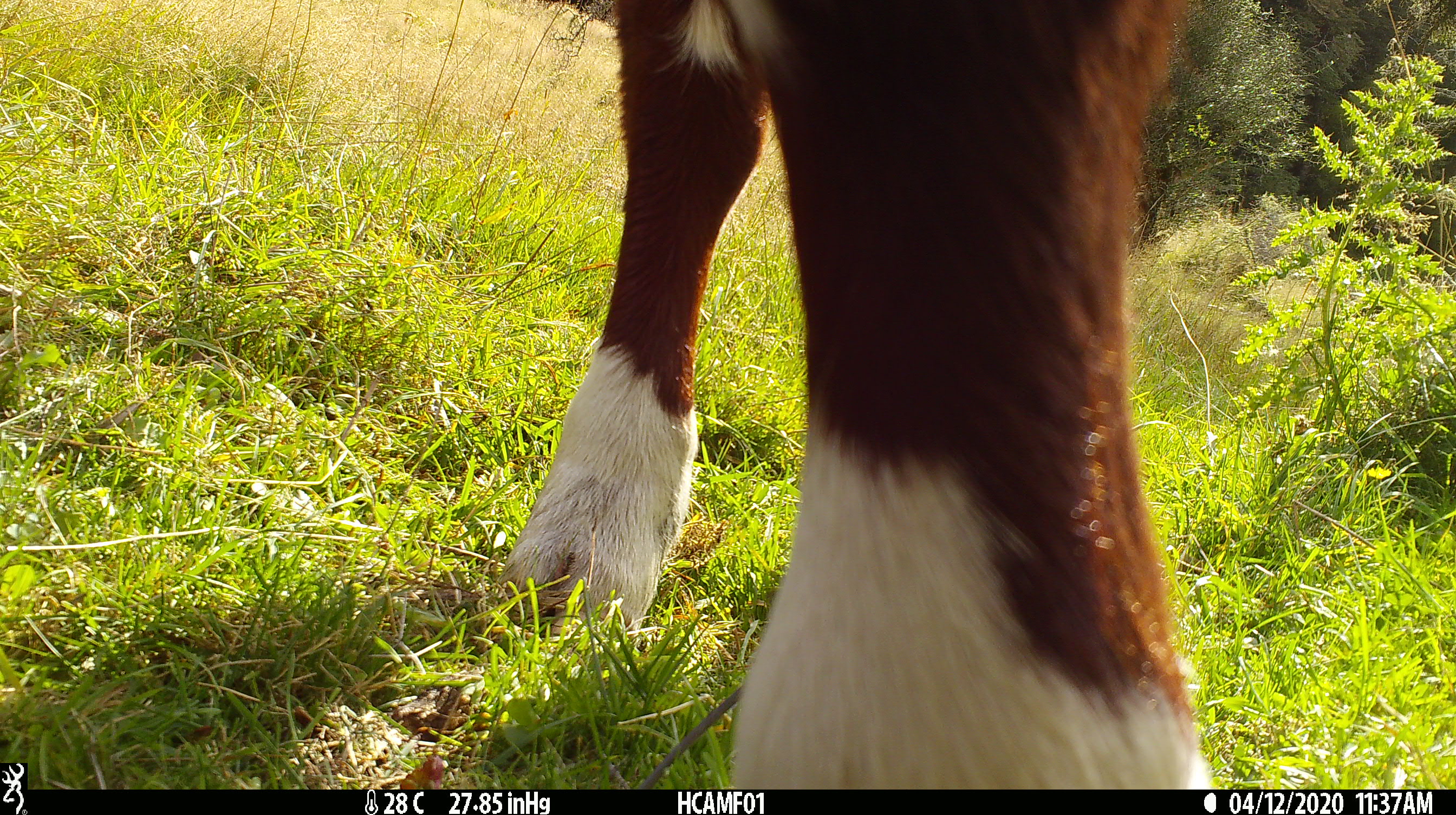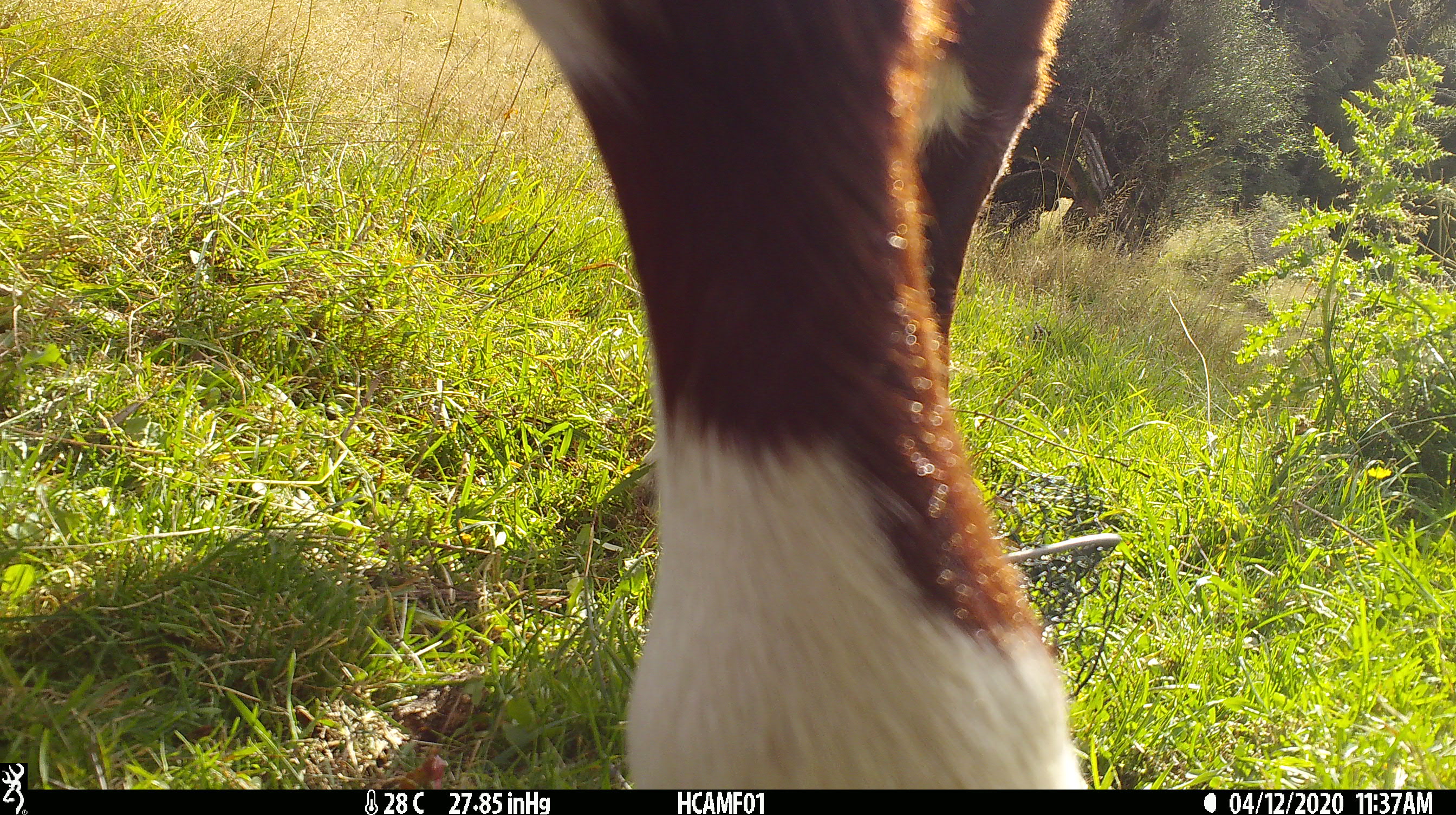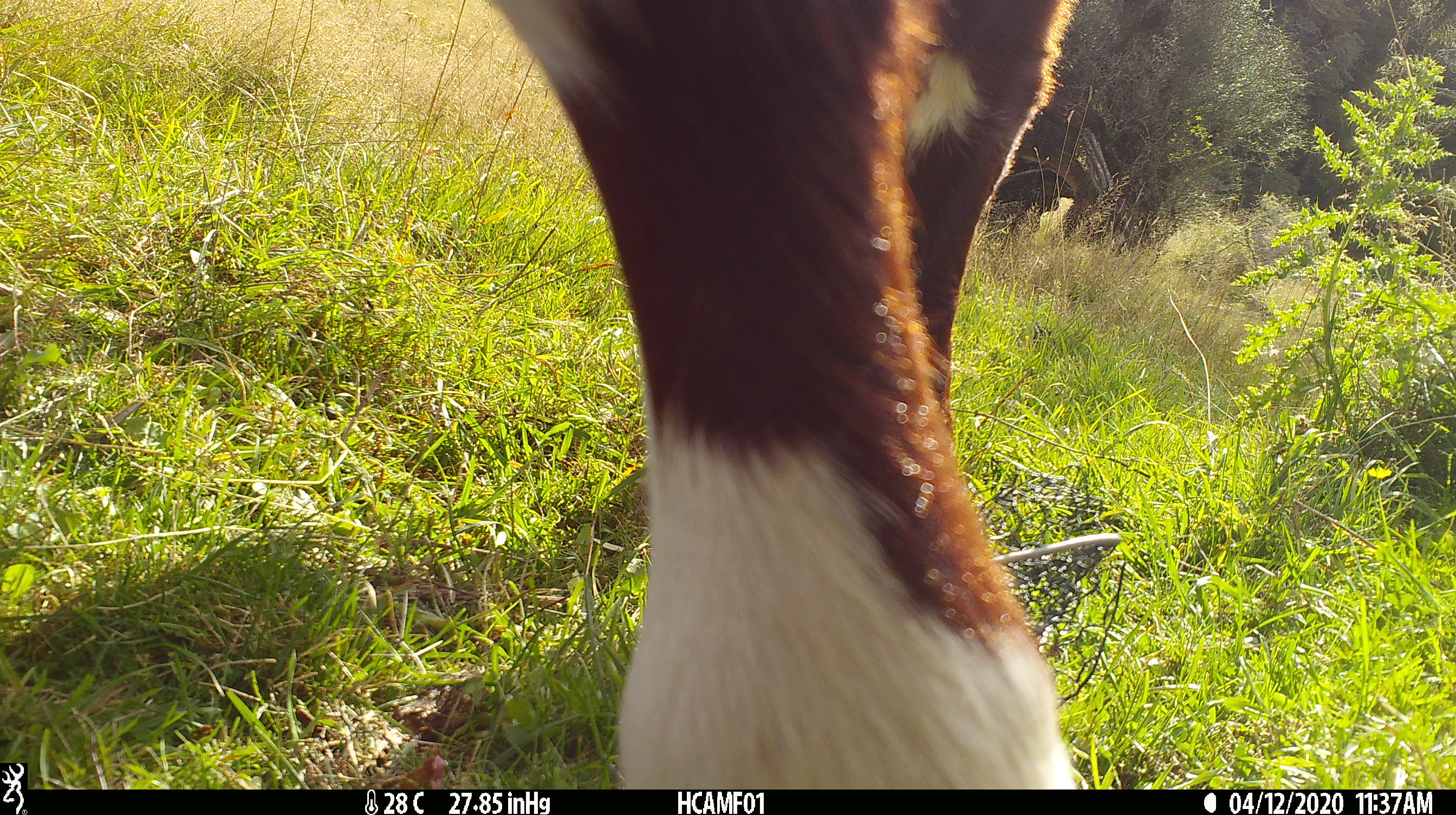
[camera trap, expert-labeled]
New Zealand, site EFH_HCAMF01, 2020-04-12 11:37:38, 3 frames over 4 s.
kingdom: Animalia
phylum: Chordata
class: Mammalia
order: Artiodactyla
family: Bovidae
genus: Bos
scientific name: Bos taurus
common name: domestic cow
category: cow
Cow (domestic cow) (Bos taurus).